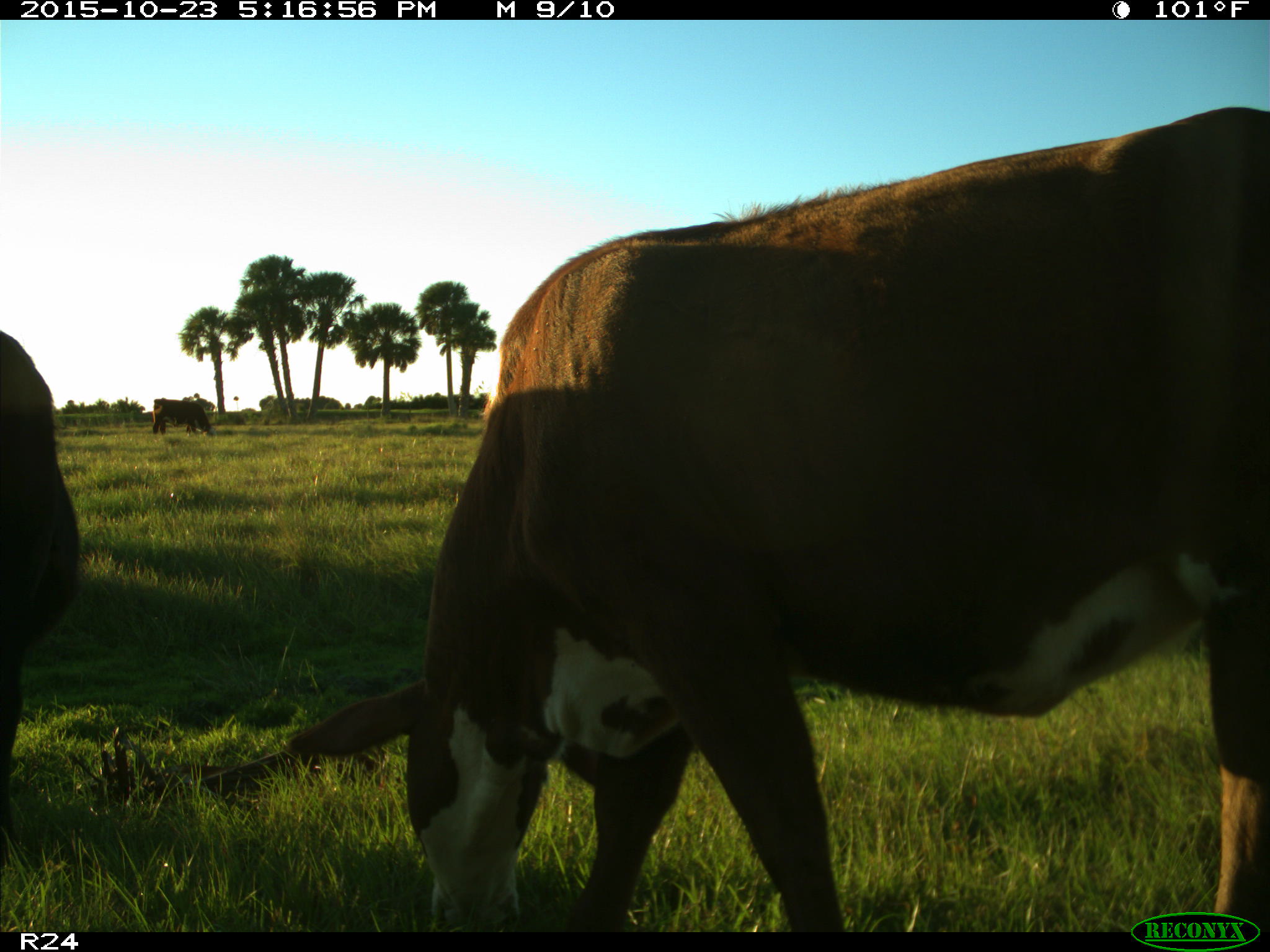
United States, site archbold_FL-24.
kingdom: Animalia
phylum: Chordata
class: Mammalia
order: Artiodactyla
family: Bovidae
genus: Bos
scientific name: Bos taurus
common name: domestic cow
Bos taurus (domestic cow).